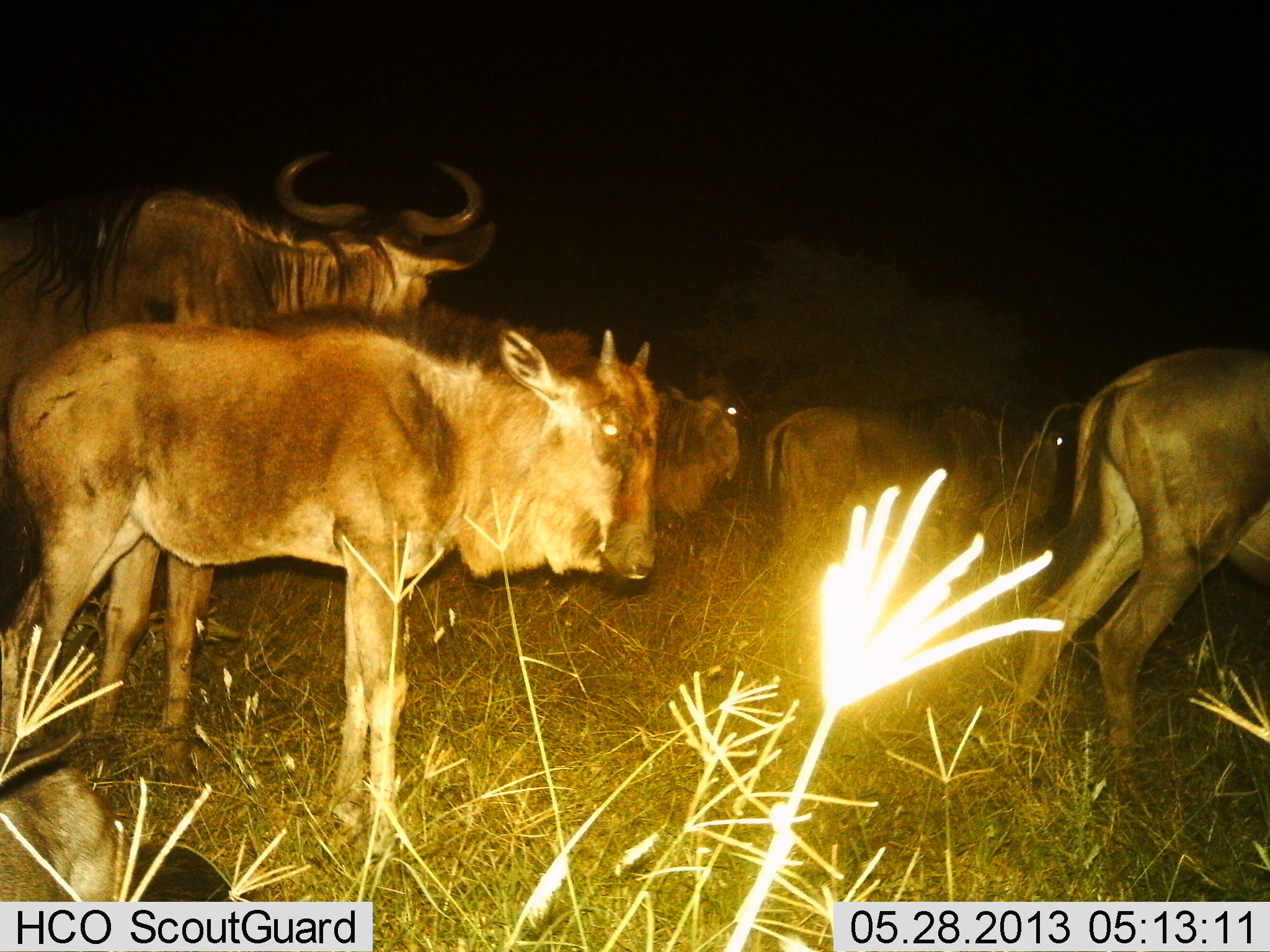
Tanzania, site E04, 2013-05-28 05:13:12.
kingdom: Animalia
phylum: Chordata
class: Mammalia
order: Artiodactyla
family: Bovidae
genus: Connochaetes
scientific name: Connochaetes taurinus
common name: blue wildebeest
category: wildebeest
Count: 6.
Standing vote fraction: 100%.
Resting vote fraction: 30%.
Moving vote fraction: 30%.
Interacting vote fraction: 0%.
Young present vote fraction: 70%.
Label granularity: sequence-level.